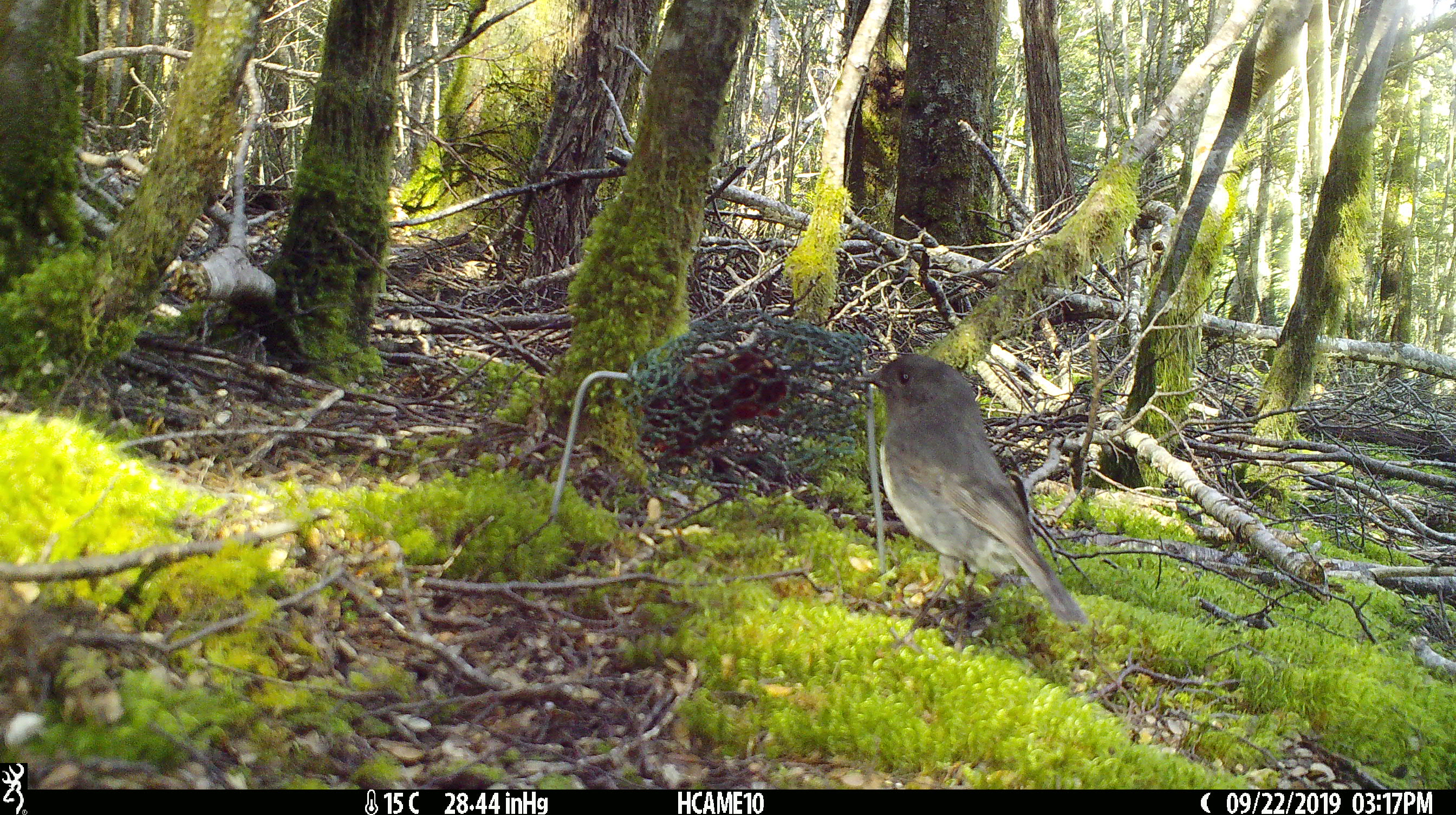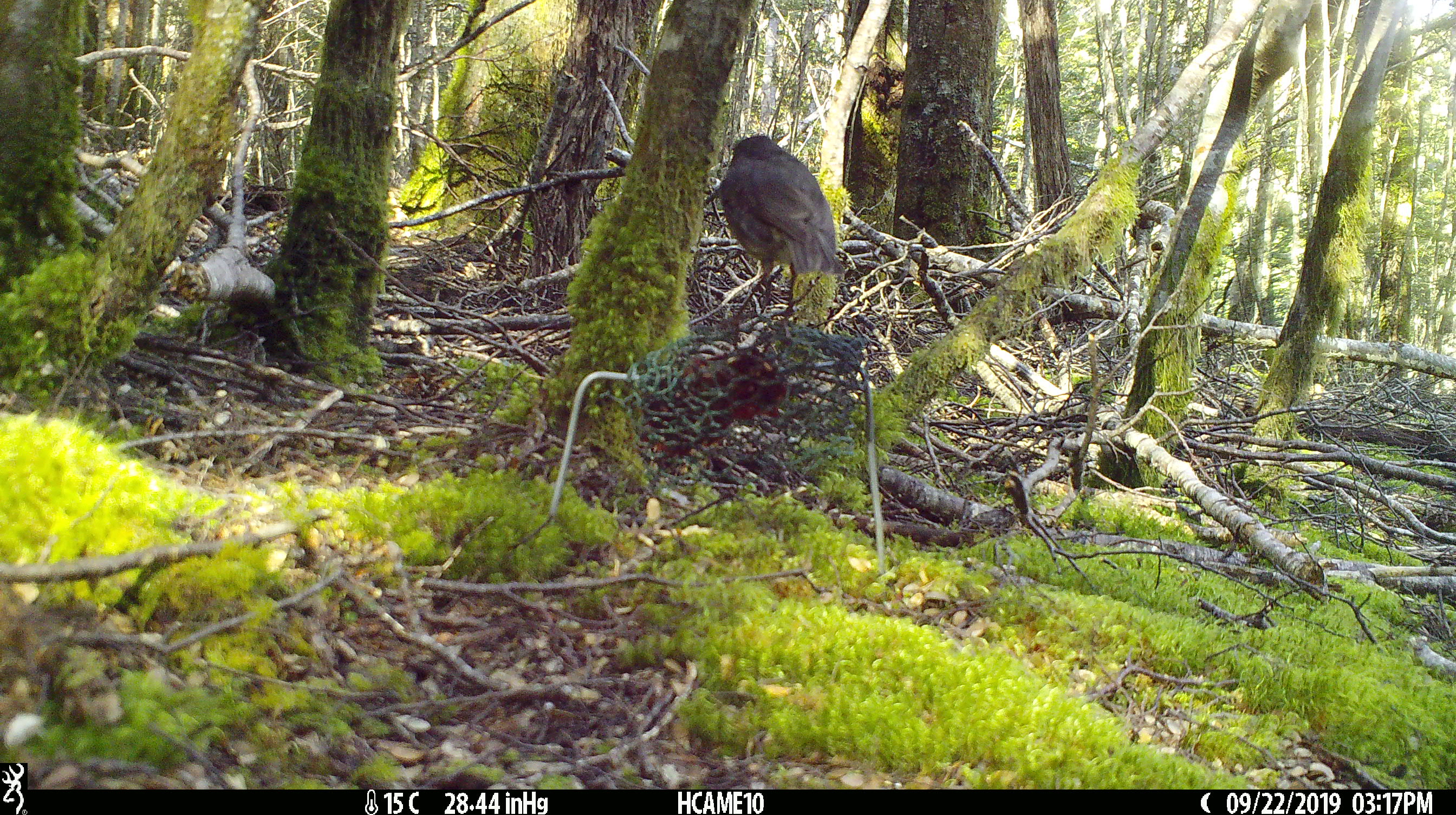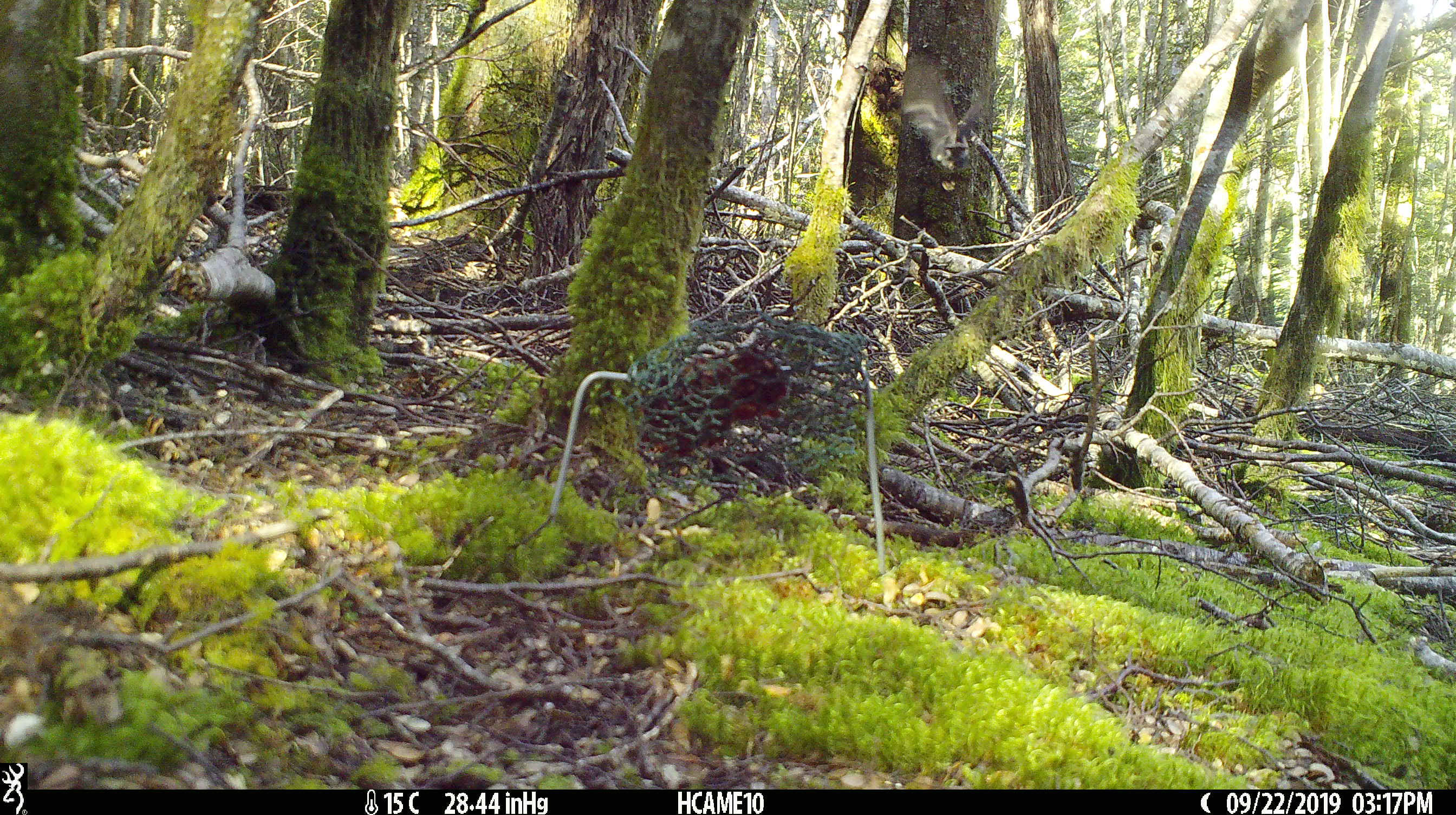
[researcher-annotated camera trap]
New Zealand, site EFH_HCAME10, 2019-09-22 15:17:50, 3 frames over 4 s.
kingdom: Animalia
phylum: Chordata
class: Aves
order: Passeriformes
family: Petroicidae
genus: Petroica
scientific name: Petroica australis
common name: new zealand robin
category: robin